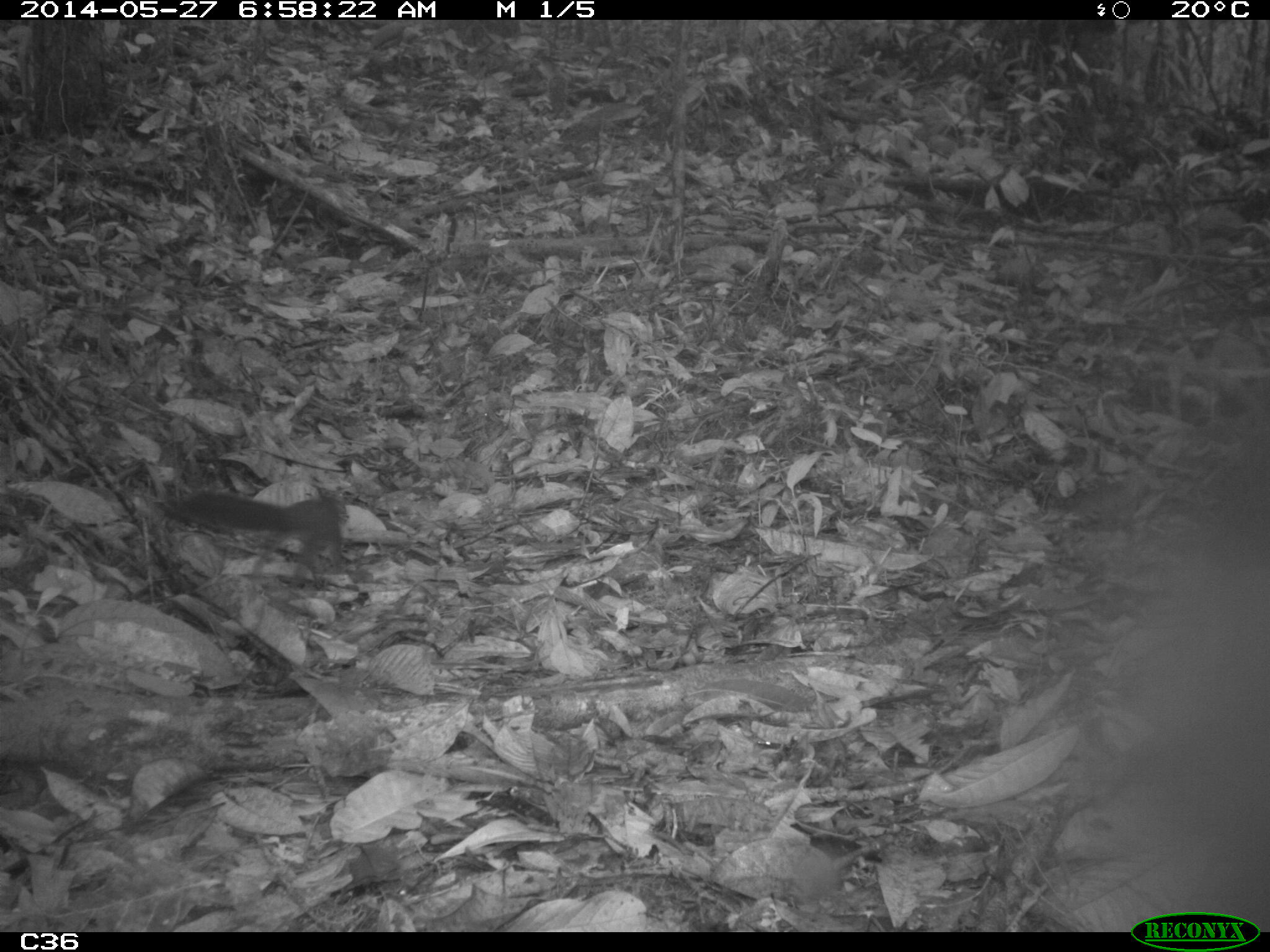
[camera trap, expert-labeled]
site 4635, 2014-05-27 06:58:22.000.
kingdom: Animalia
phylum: Chordata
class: Mammalia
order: Rodentia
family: Sciuridae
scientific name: Sciuridae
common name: squirrels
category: unknown squirrel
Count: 1.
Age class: adult.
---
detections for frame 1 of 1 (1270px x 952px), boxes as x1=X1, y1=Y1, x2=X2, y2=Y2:
unknown squirrel: x1=151, y1=483, x2=349, y2=589